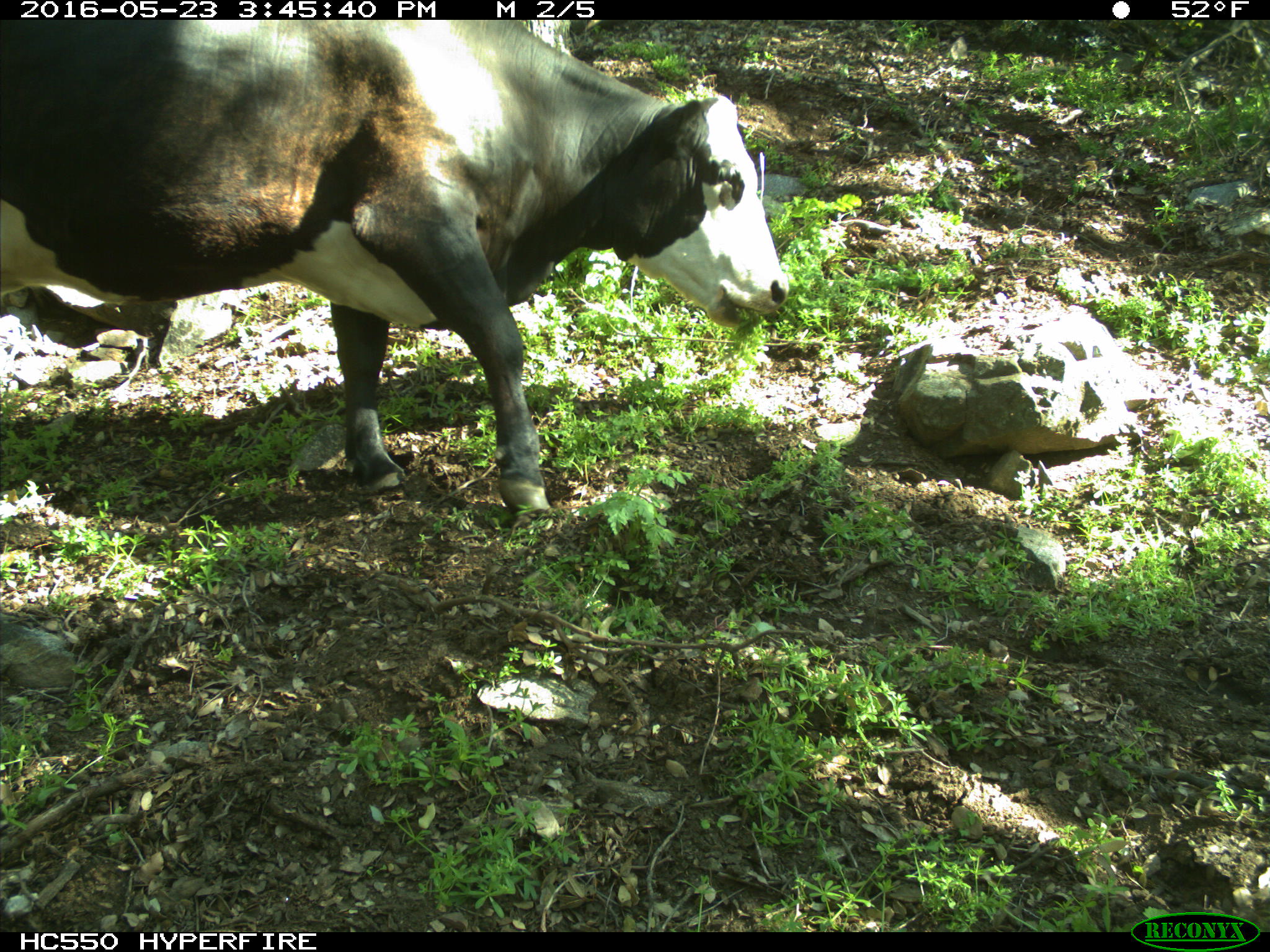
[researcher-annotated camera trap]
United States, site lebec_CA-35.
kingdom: Animalia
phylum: Chordata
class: Mammalia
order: Artiodactyla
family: Bovidae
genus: Bos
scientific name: Bos taurus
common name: domestic cow